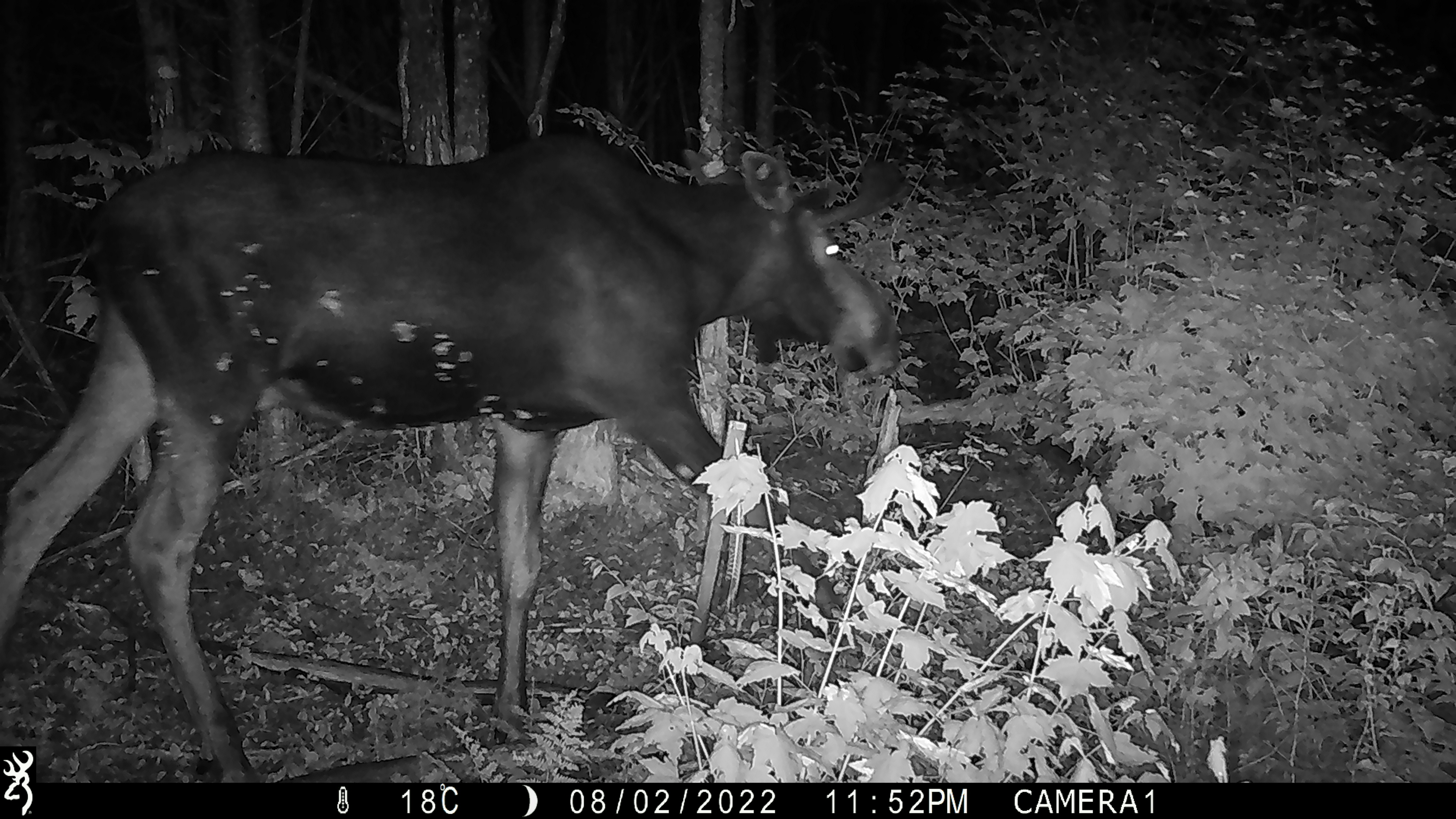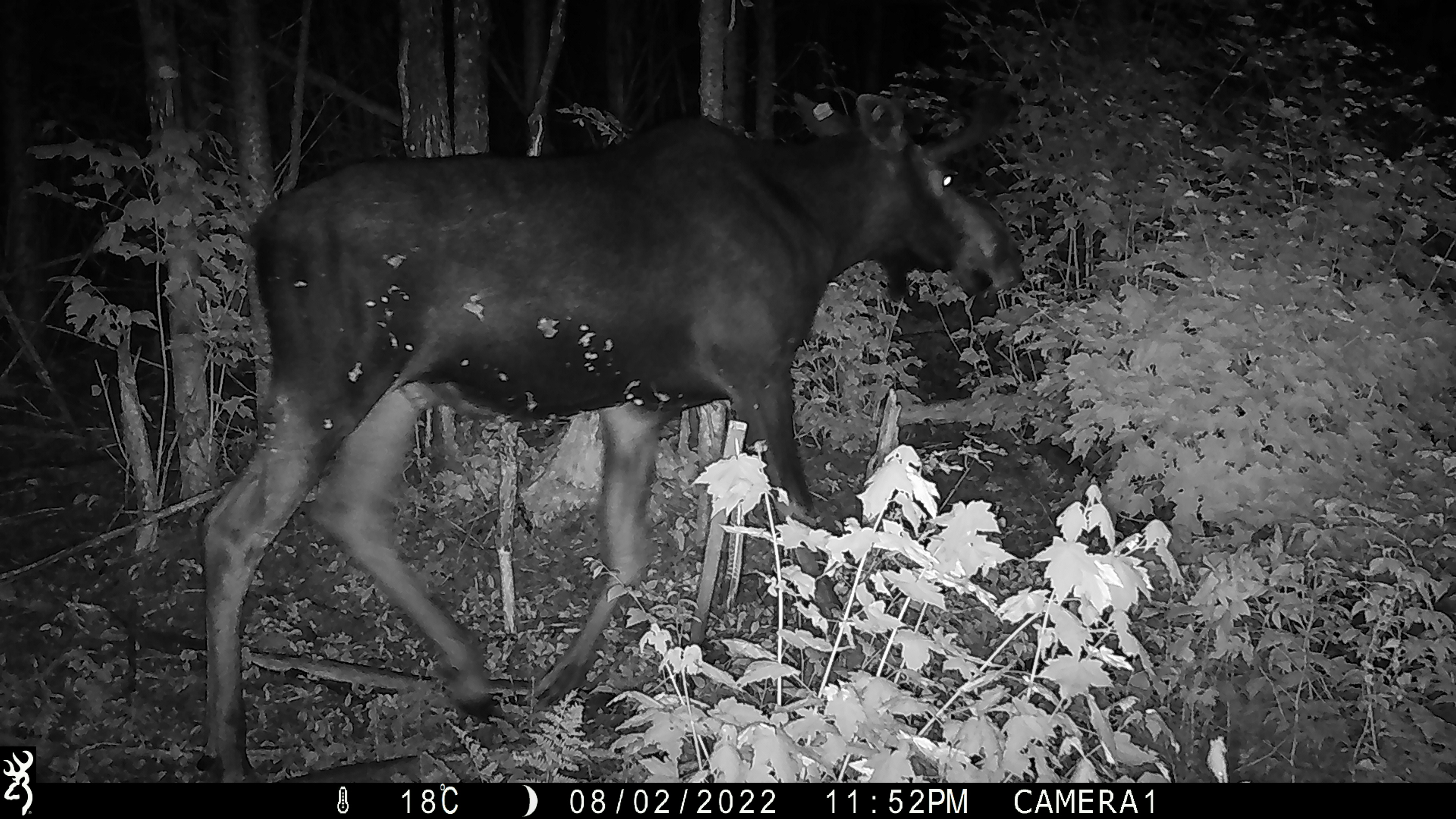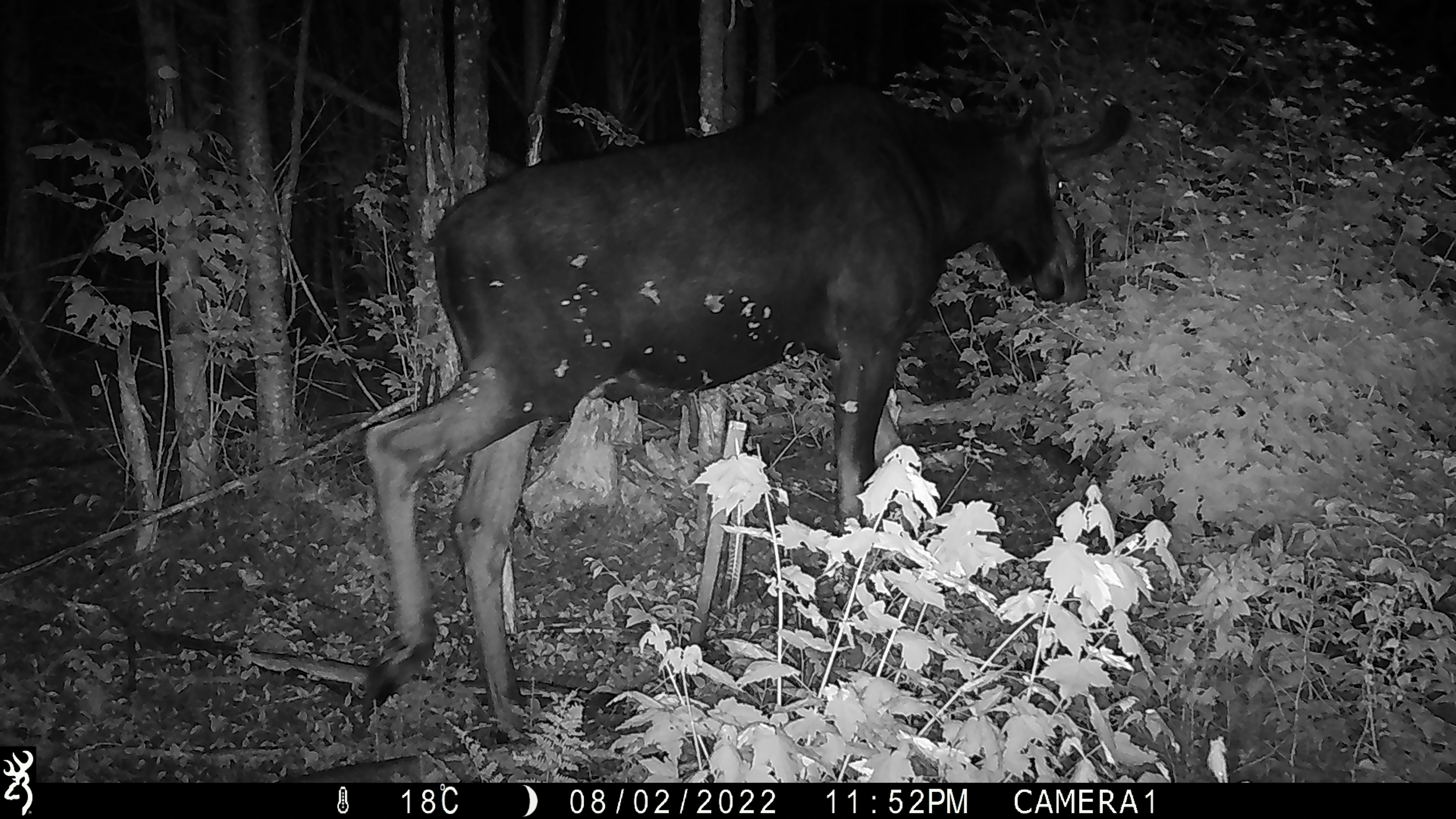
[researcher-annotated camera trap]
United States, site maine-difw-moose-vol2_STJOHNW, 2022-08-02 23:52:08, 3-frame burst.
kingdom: Animalia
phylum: Chordata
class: Mammalia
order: Artiodactyla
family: Cervidae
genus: Alces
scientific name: Alces alces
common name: moose